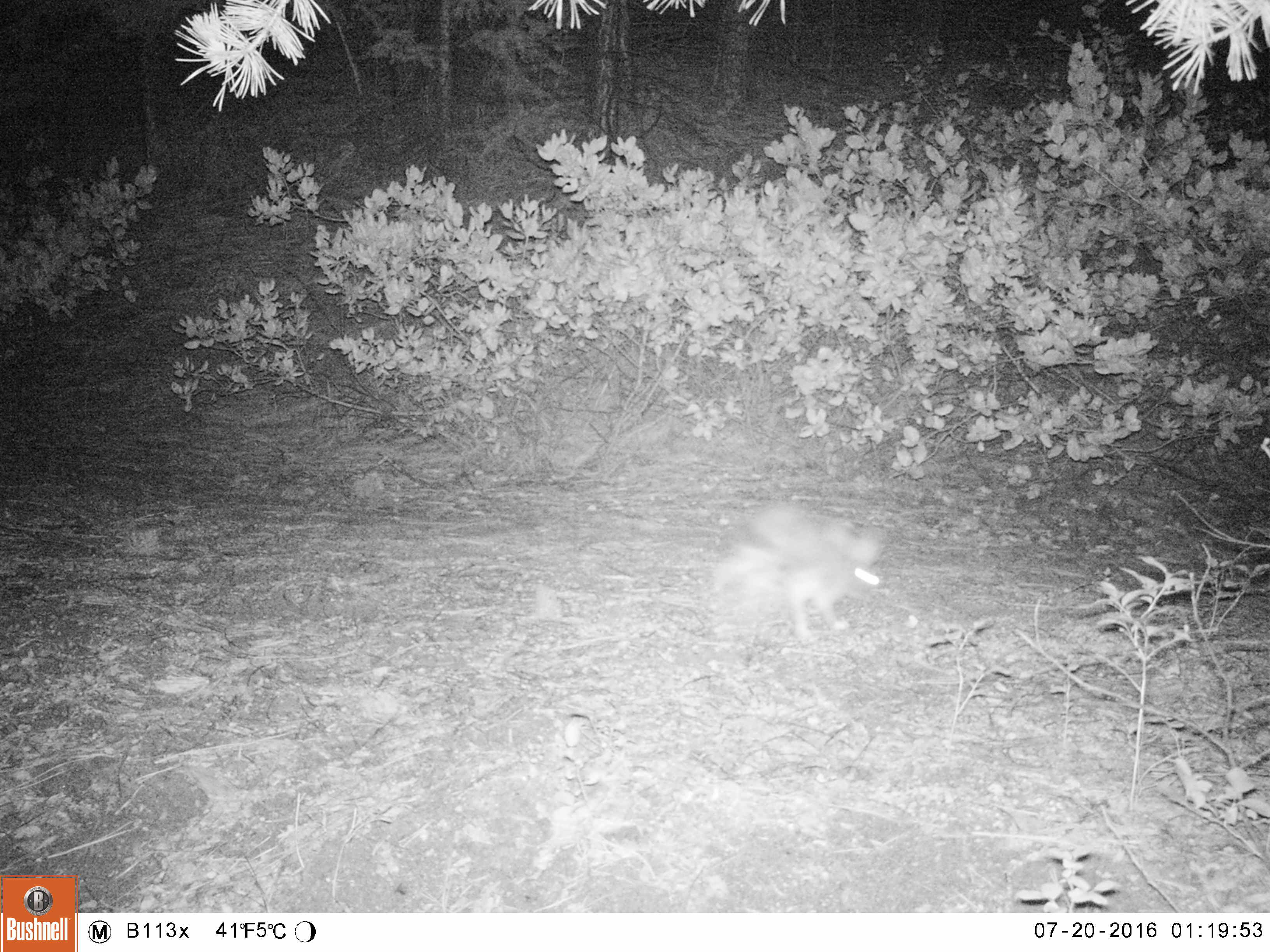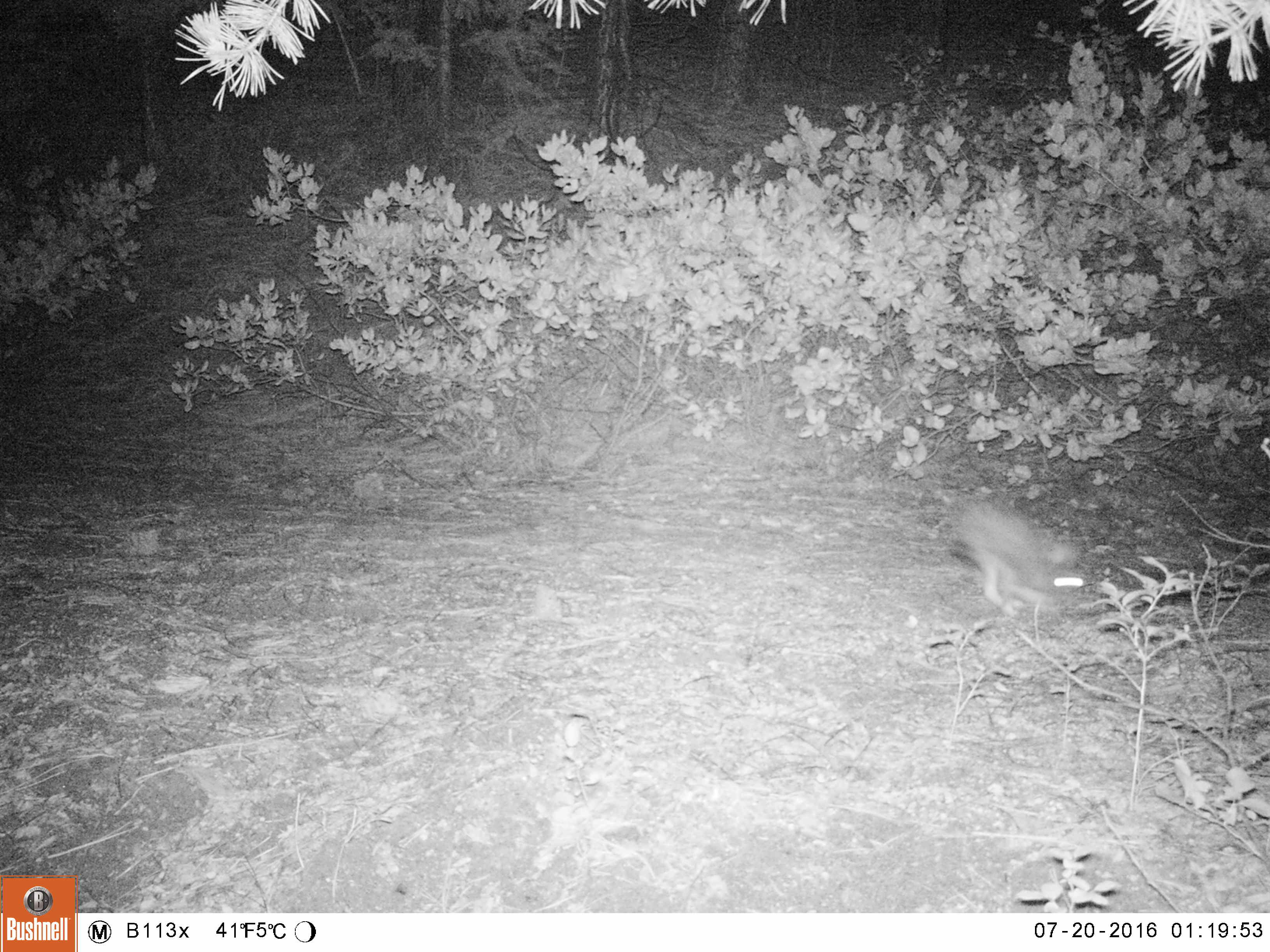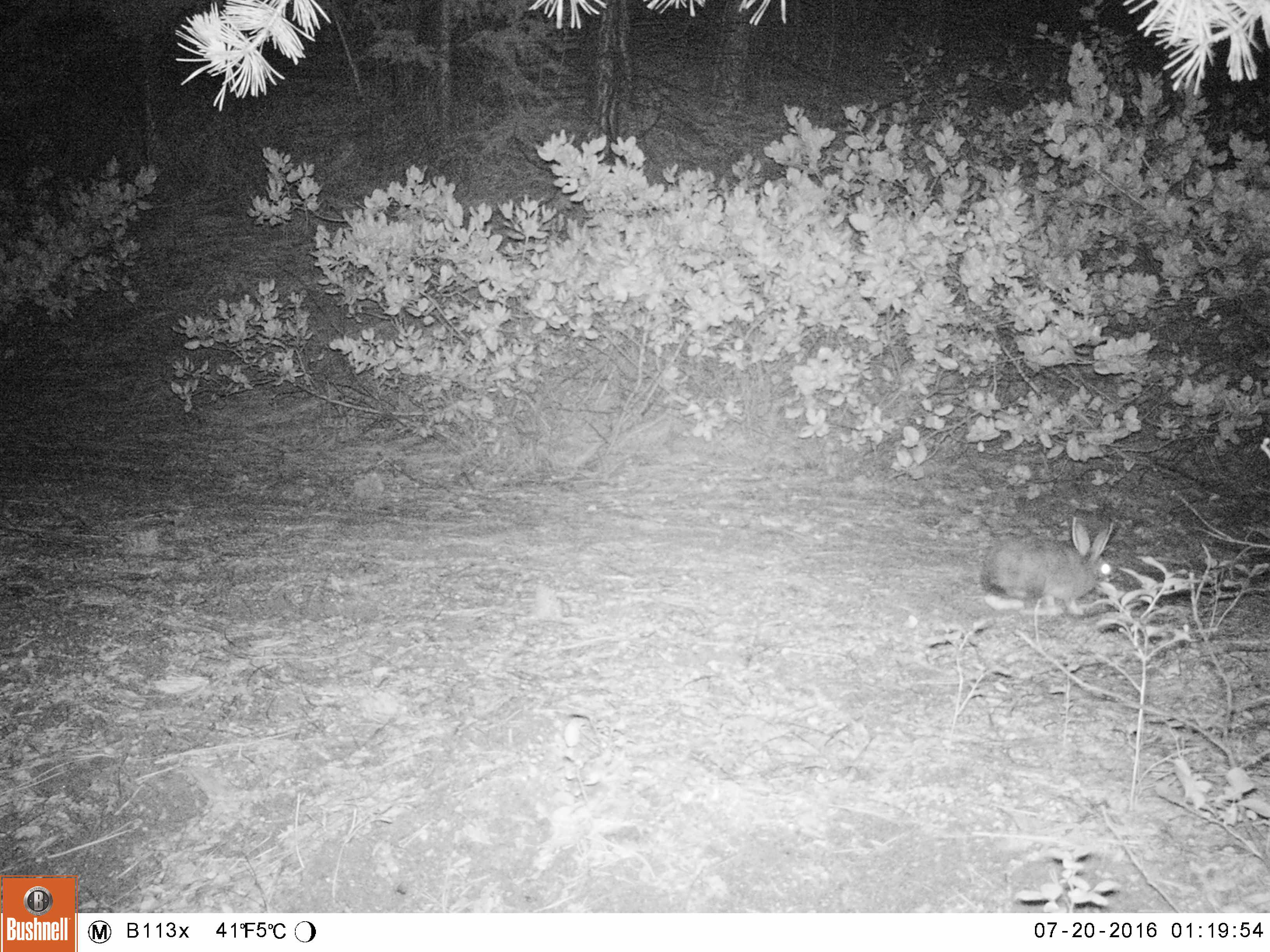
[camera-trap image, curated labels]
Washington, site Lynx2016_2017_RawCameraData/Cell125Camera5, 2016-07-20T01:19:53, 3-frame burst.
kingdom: Animalia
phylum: Chordata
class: Mammalia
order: Lagomorpha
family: Leporidae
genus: Lepus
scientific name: Lepus americanus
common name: snowshoe hare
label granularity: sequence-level